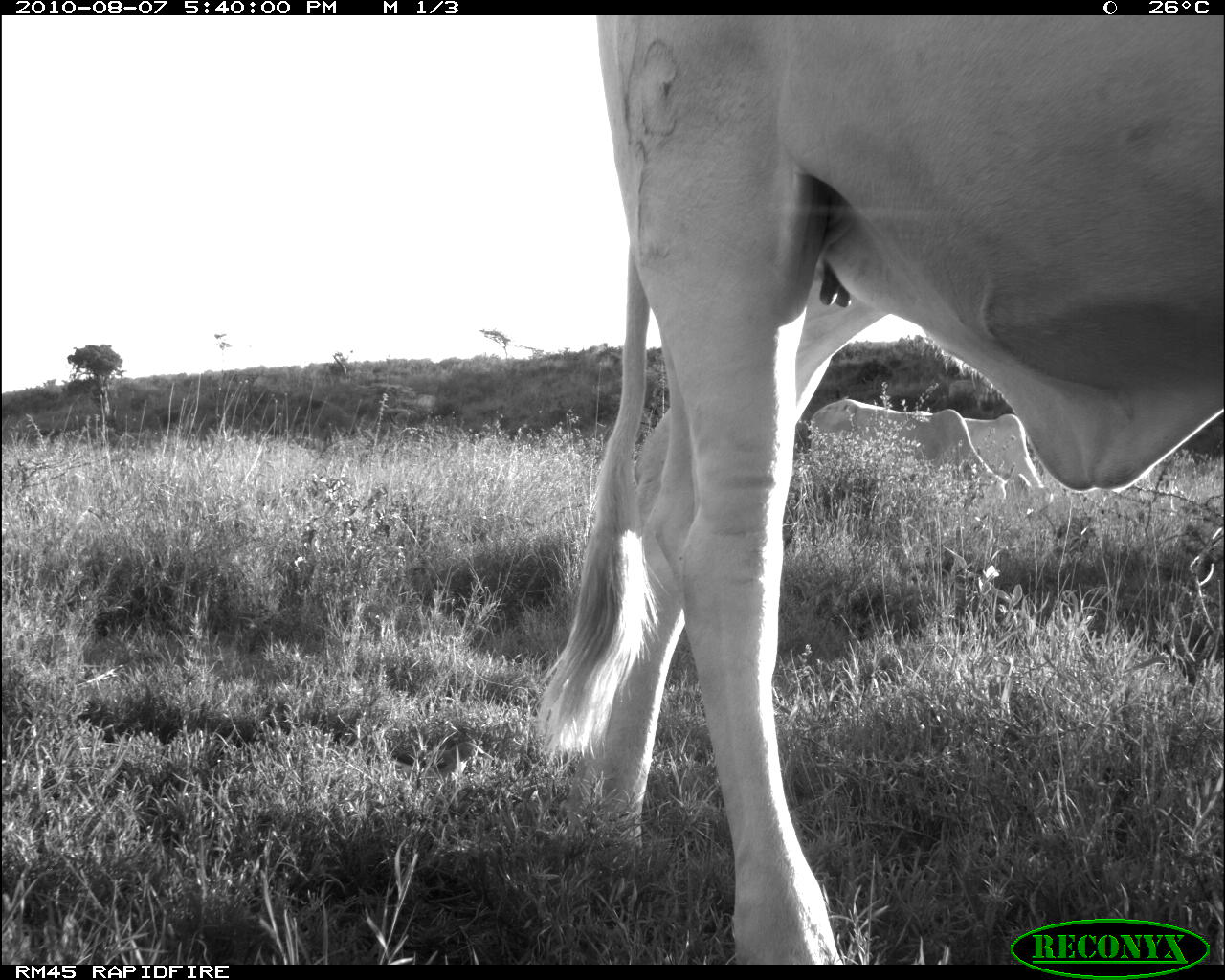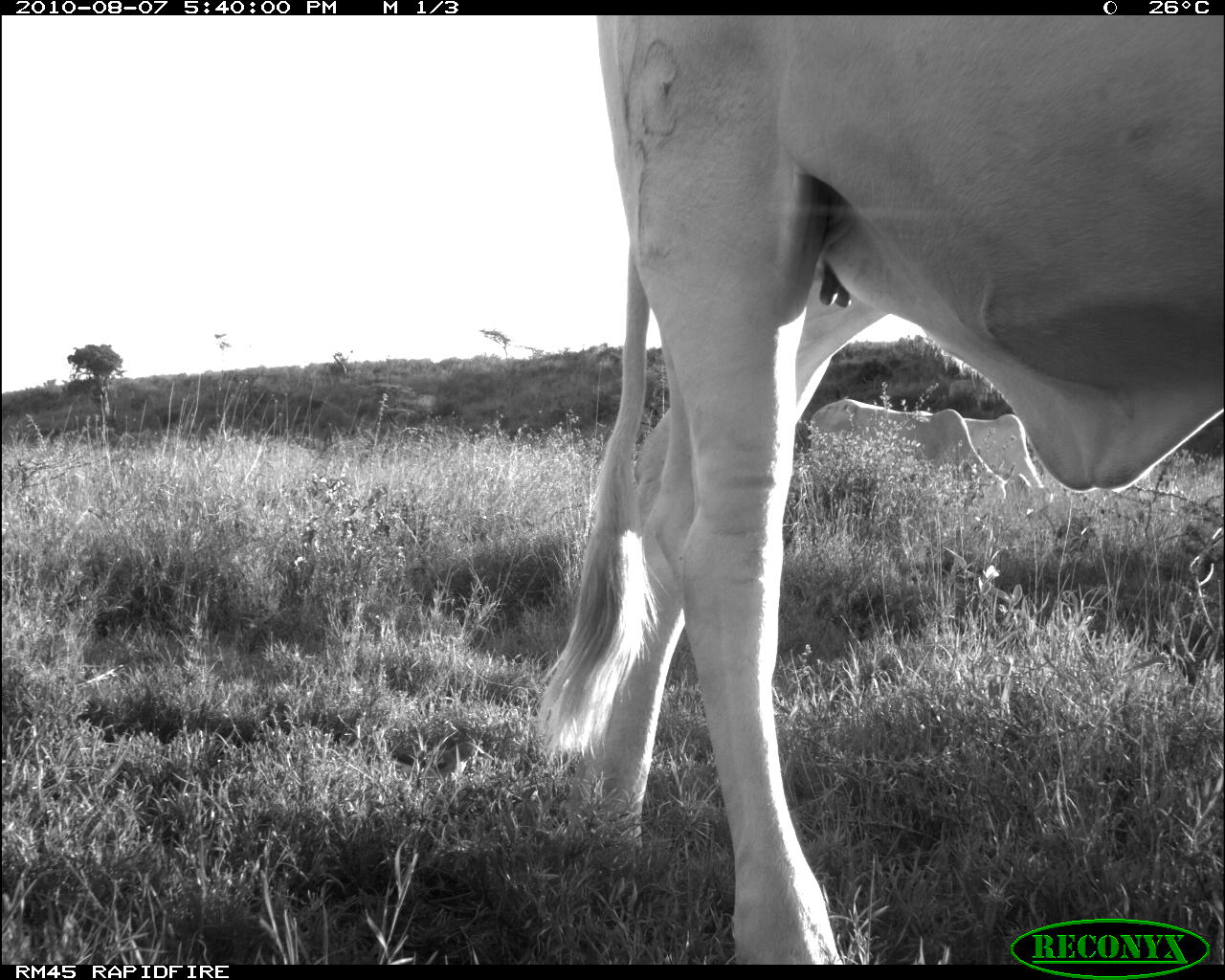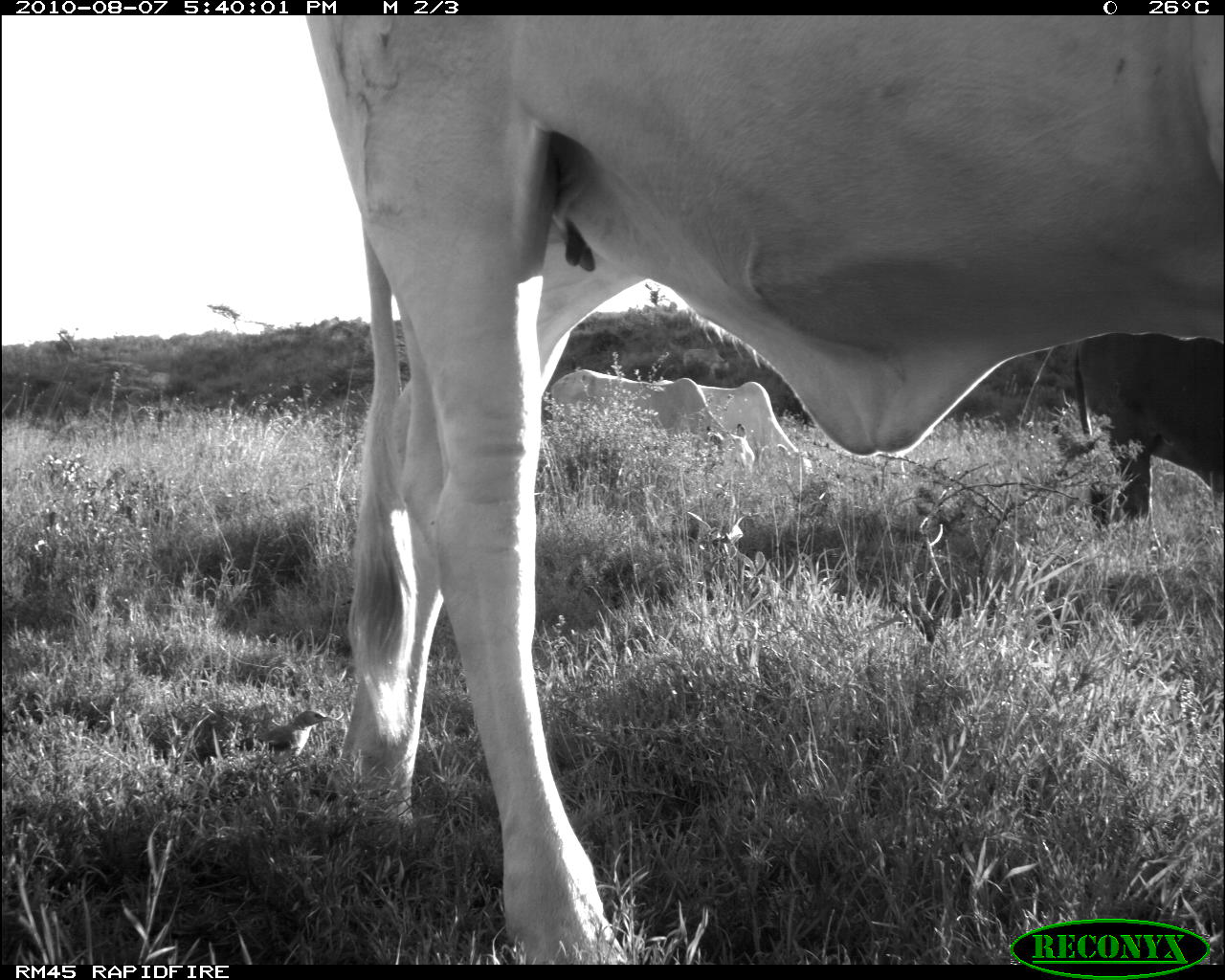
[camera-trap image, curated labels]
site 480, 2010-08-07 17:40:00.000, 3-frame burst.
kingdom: Animalia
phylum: Chordata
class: Mammalia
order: Artiodactyla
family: Bovidae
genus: Bos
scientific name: Bos taurus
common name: domestic cattle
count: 3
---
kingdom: Animalia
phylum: Chordata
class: Aves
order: Passeriformes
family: Buphagidae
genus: Buphagus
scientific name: Buphagus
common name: oxpeckers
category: buphagus sp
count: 1